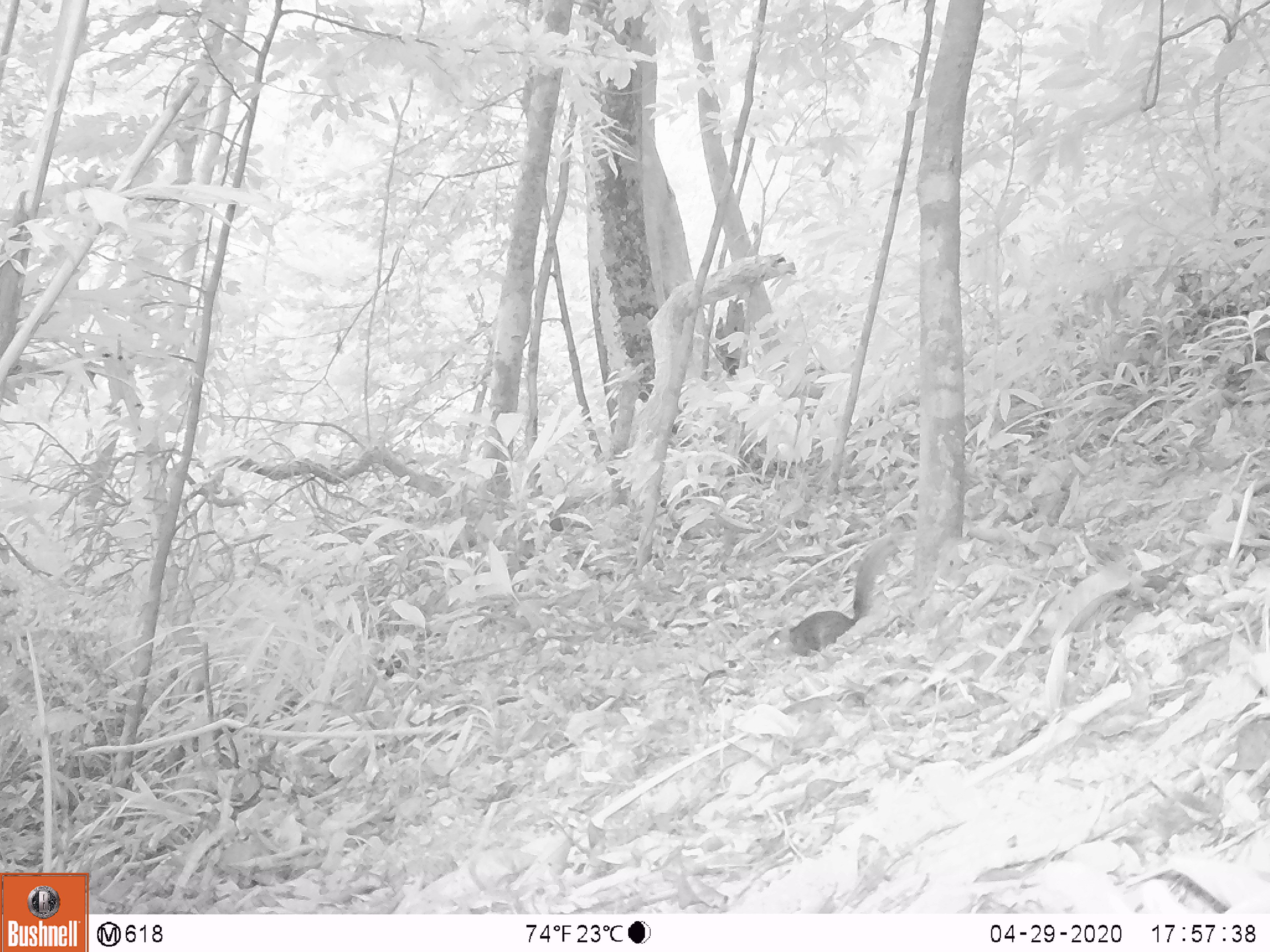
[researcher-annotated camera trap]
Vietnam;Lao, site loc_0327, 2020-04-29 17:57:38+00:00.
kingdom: Animalia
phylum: Chordata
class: Mammalia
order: Rodentia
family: Sciuridae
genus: Dremomys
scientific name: Dremomys rufigenis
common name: red-cheeked squirrel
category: red cheeked squirrel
Red cheeked squirrel (red-cheeked squirrel) (Dremomys rufigenis). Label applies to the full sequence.